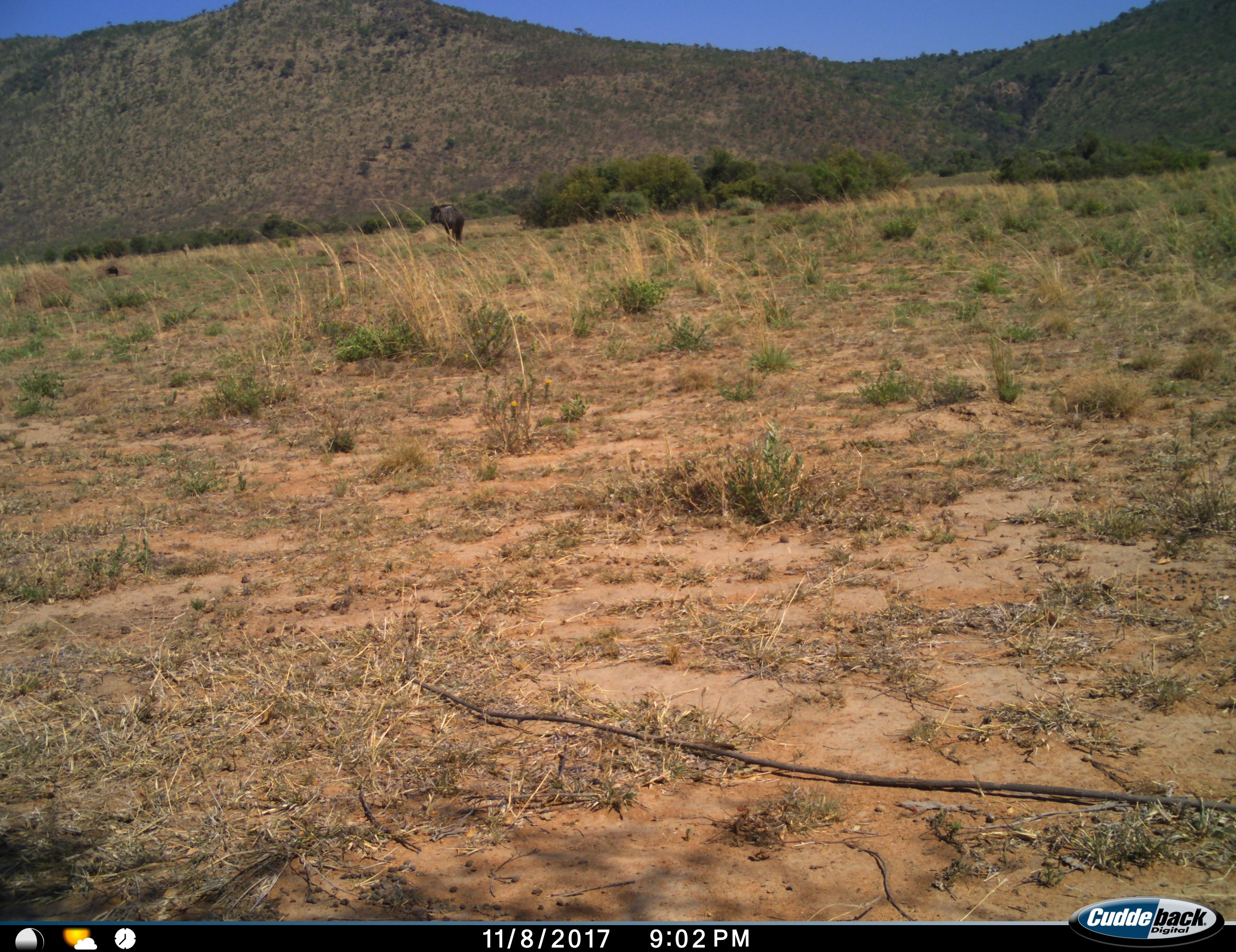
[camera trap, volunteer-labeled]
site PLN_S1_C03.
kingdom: Animalia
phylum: Chordata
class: Mammalia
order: Artiodactyla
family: Bovidae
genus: Connochaetes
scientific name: Connochaetes taurinus taurinus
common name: blue wildebeest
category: wildebeestblue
Wildebeestblue (blue wildebeest) (Connochaetes taurinus taurinus), count 1. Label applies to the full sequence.